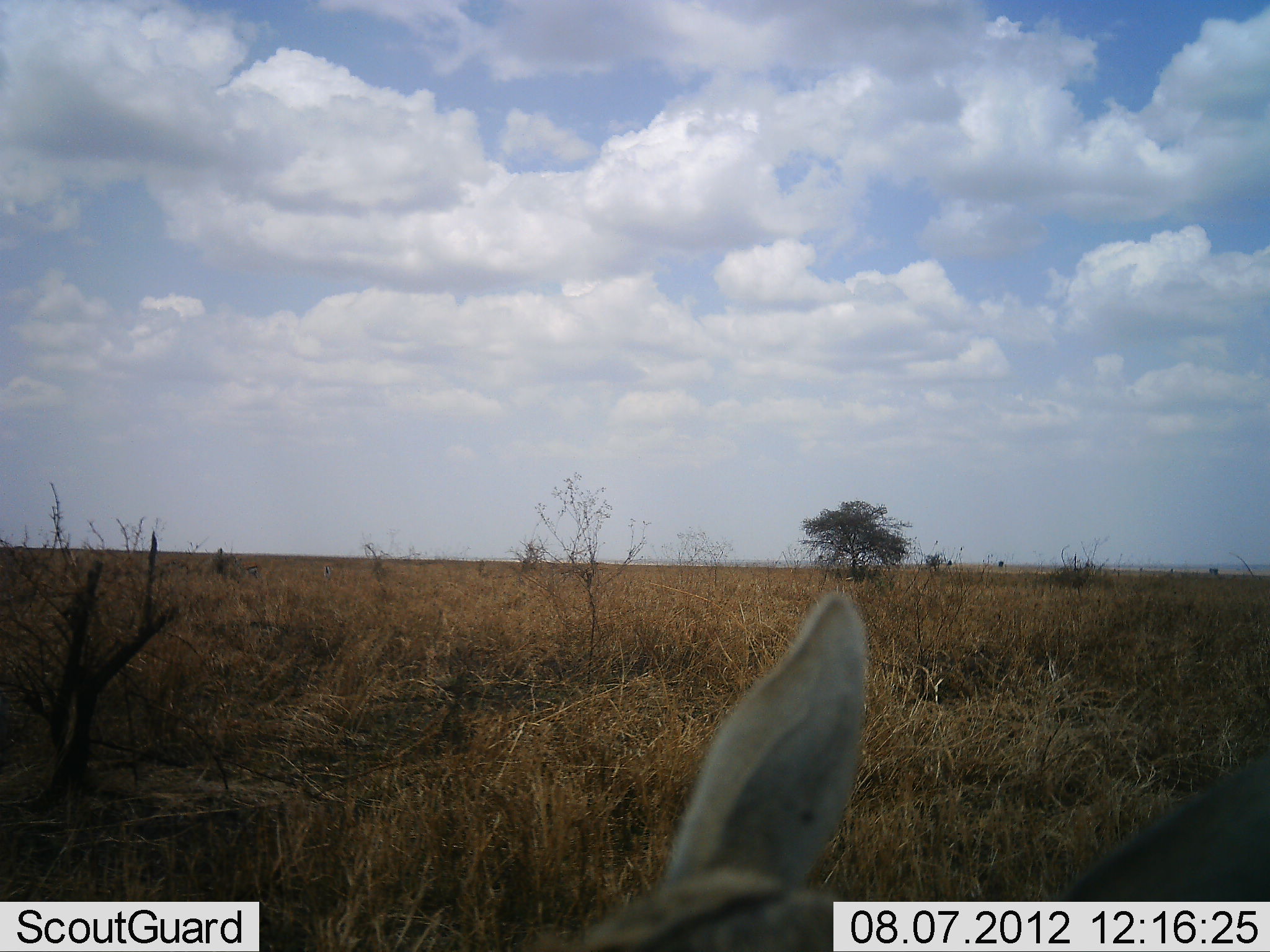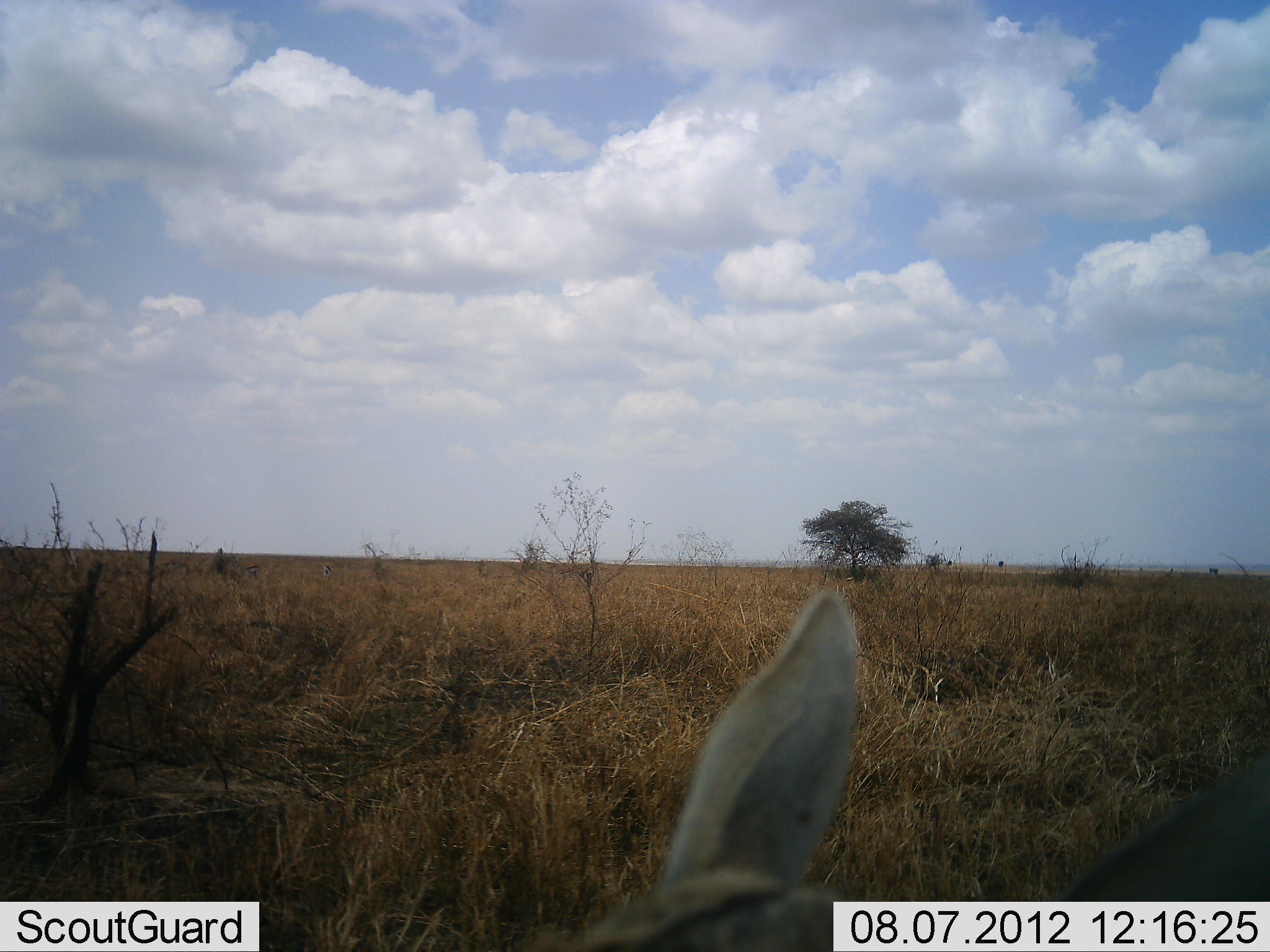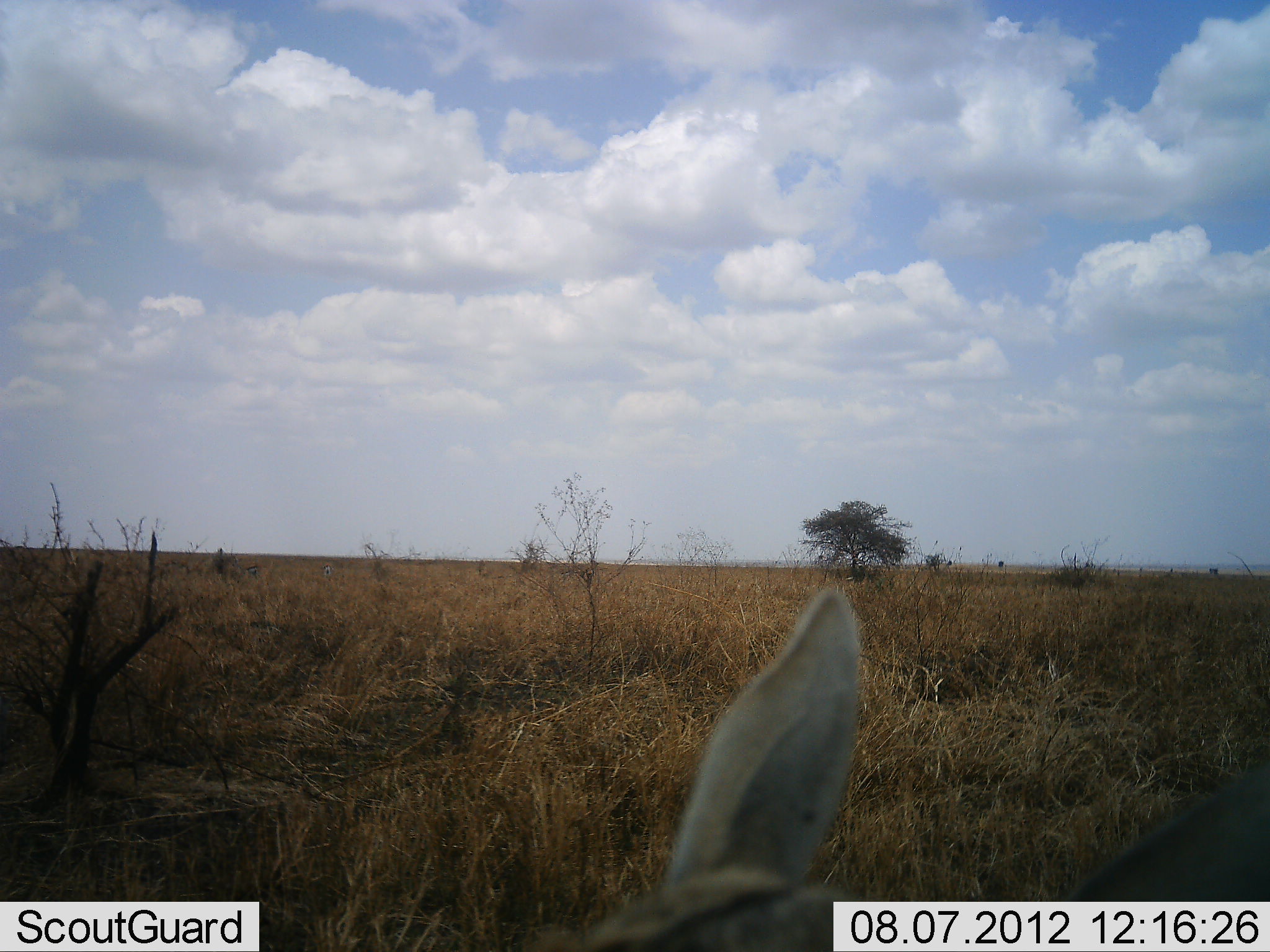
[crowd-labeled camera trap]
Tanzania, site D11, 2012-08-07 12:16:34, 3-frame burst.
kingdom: Animalia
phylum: Chordata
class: Mammalia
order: Artiodactyla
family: Bovidae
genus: Nanger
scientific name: Nanger granti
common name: grant's gazelle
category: gazellegrants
Gazellegrants (grant's gazelle) (Nanger granti), count 1. Behavior (volunteer vote fractions): standing 33%, resting 67%, moving 0%, interacting 0%. Young present (vote fraction): 0%. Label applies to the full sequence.